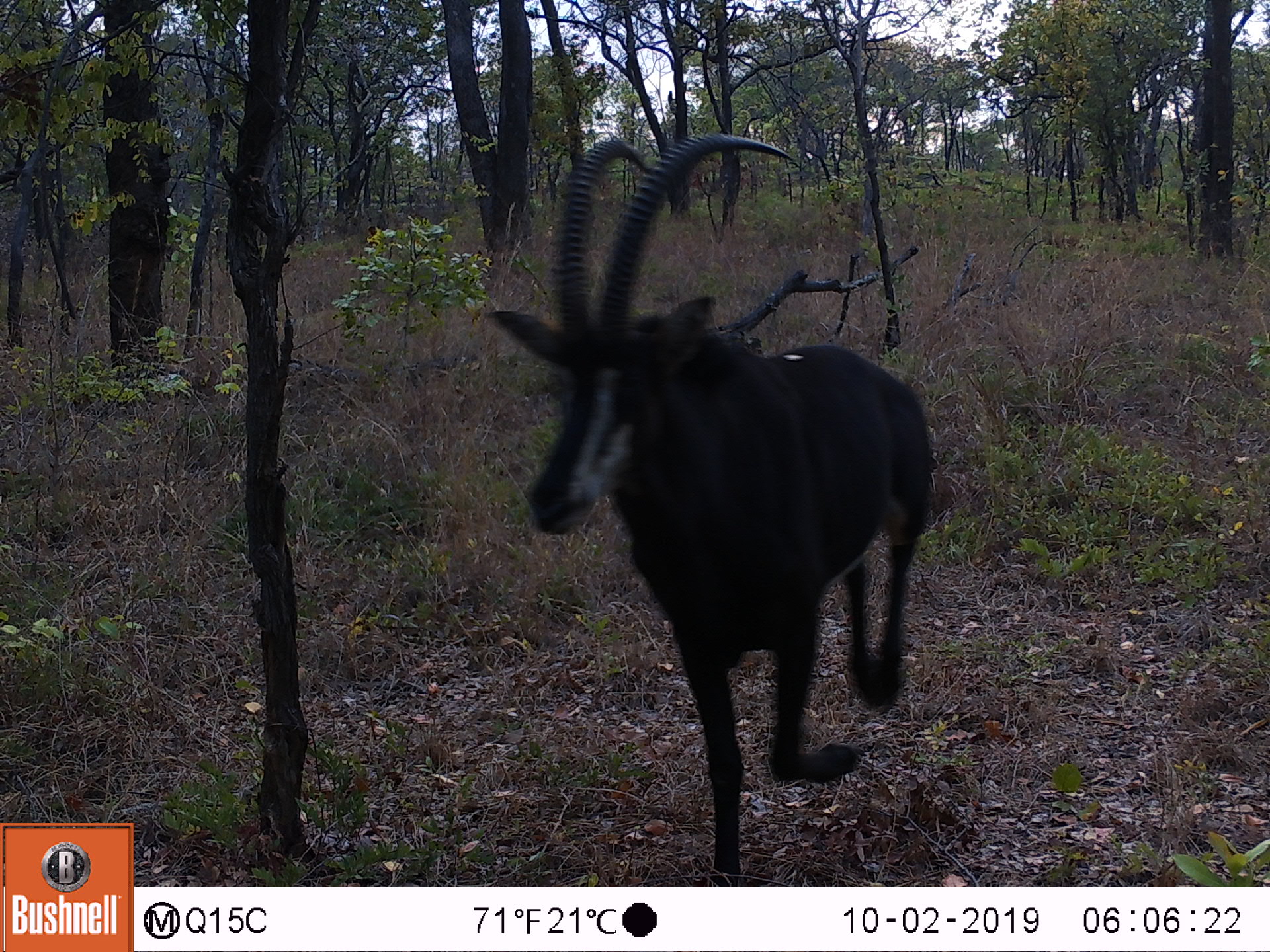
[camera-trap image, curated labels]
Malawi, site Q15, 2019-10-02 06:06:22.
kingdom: Animalia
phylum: Chordata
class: Mammalia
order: Artiodactyla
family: Bovidae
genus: Hippotragus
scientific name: Hippotragus niger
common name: sable antelope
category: sable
Sable (sable antelope) (Hippotragus niger), count 1.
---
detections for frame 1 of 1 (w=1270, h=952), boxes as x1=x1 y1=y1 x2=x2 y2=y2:
sable: x1=489 y1=128 x2=937 y2=870